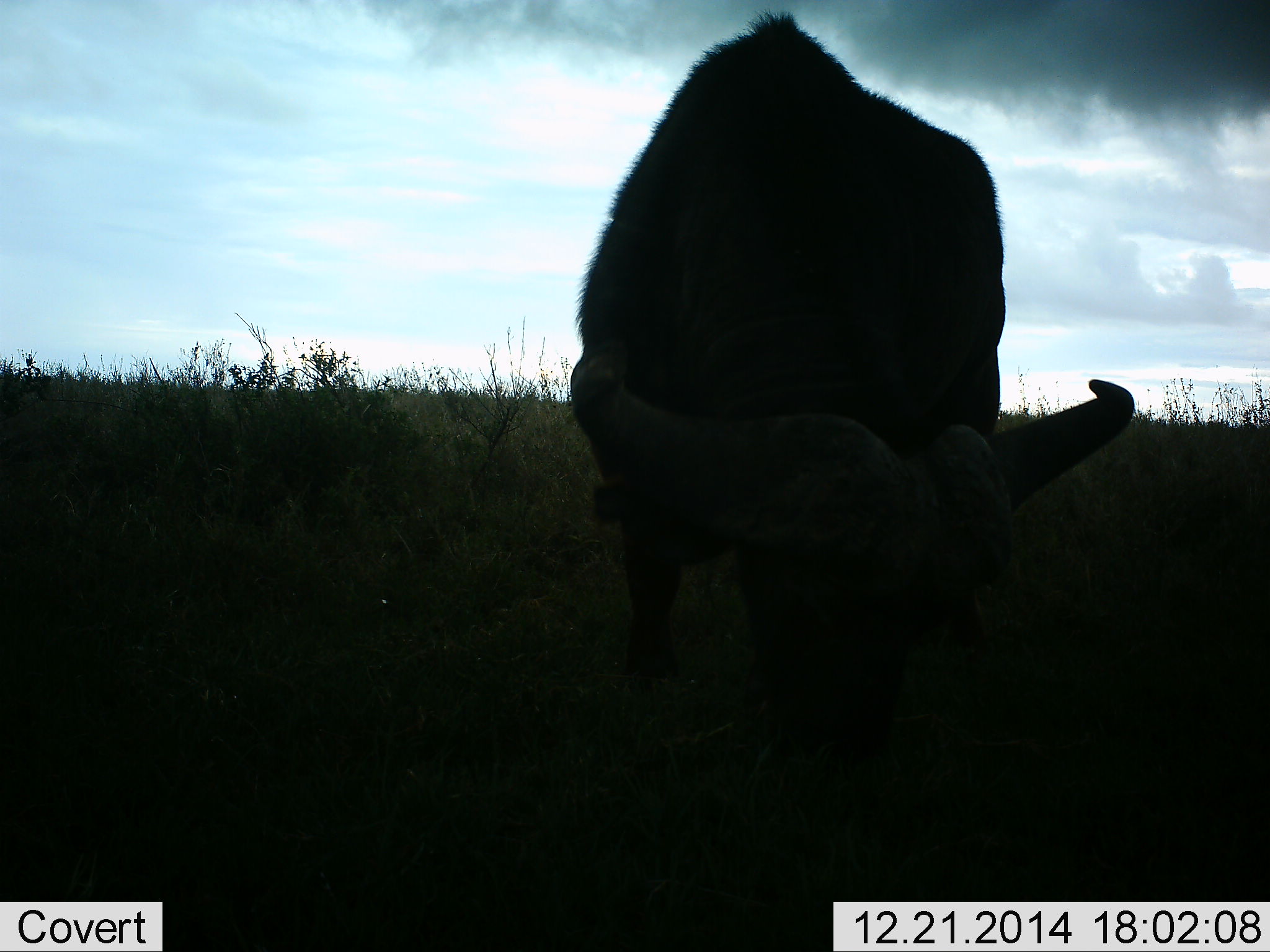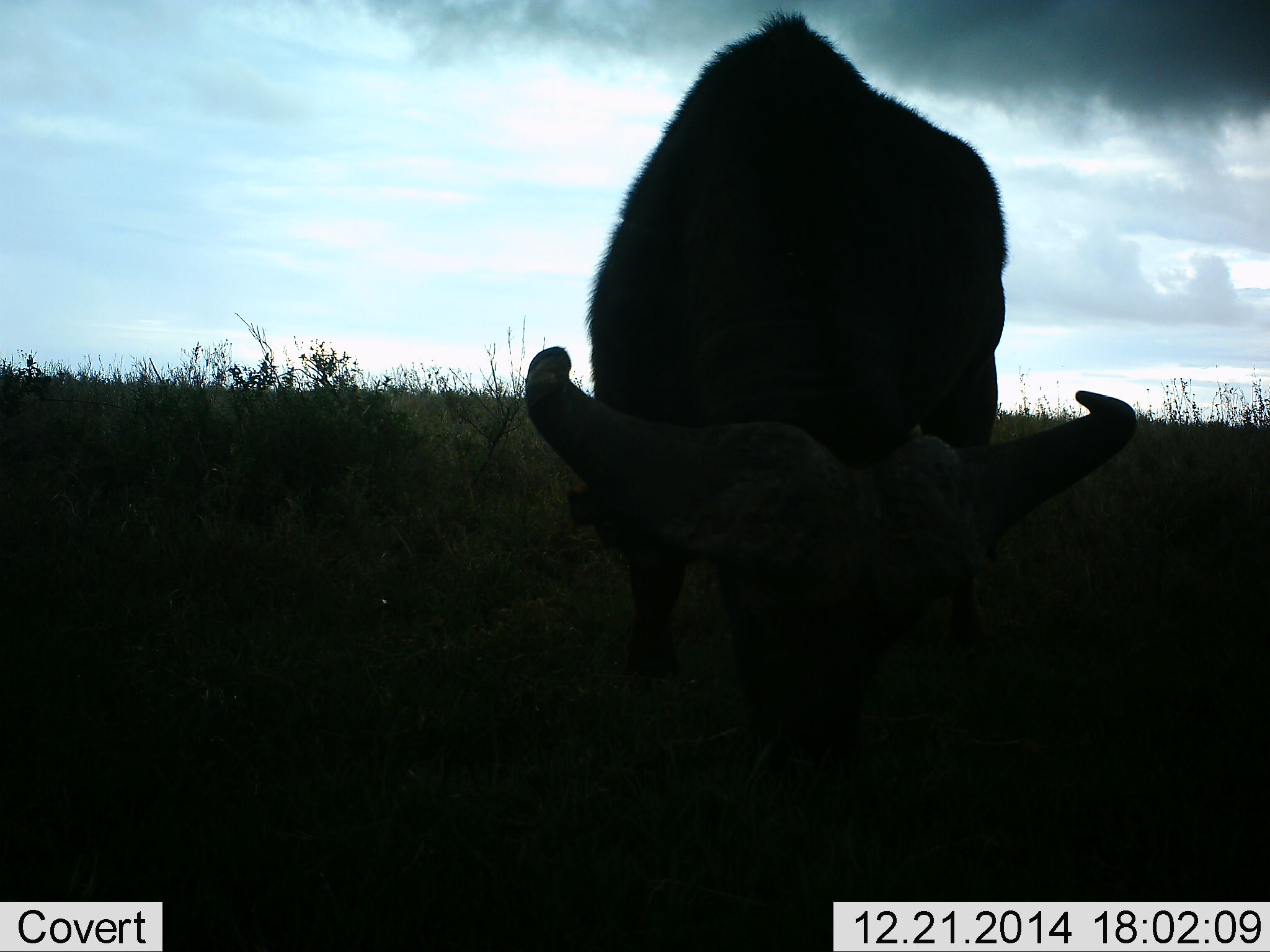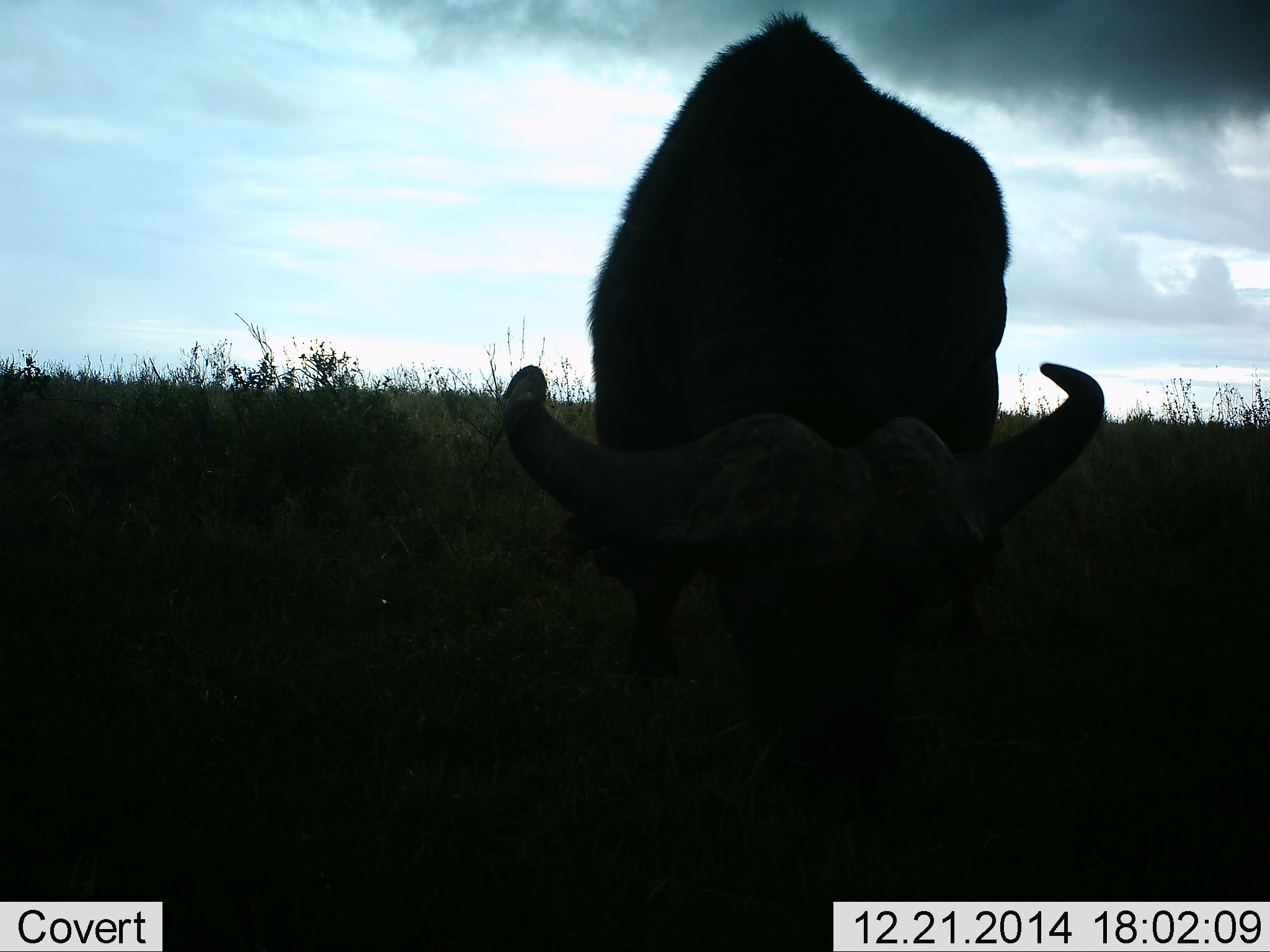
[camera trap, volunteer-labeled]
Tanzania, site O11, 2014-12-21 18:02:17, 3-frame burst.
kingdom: Animalia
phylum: Chordata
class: Mammalia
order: Artiodactyla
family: Bovidae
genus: Syncerus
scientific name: Syncerus caffer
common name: cape buffalo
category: buffalo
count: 1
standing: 30%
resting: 0%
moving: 0%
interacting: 0%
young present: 0%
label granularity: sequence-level